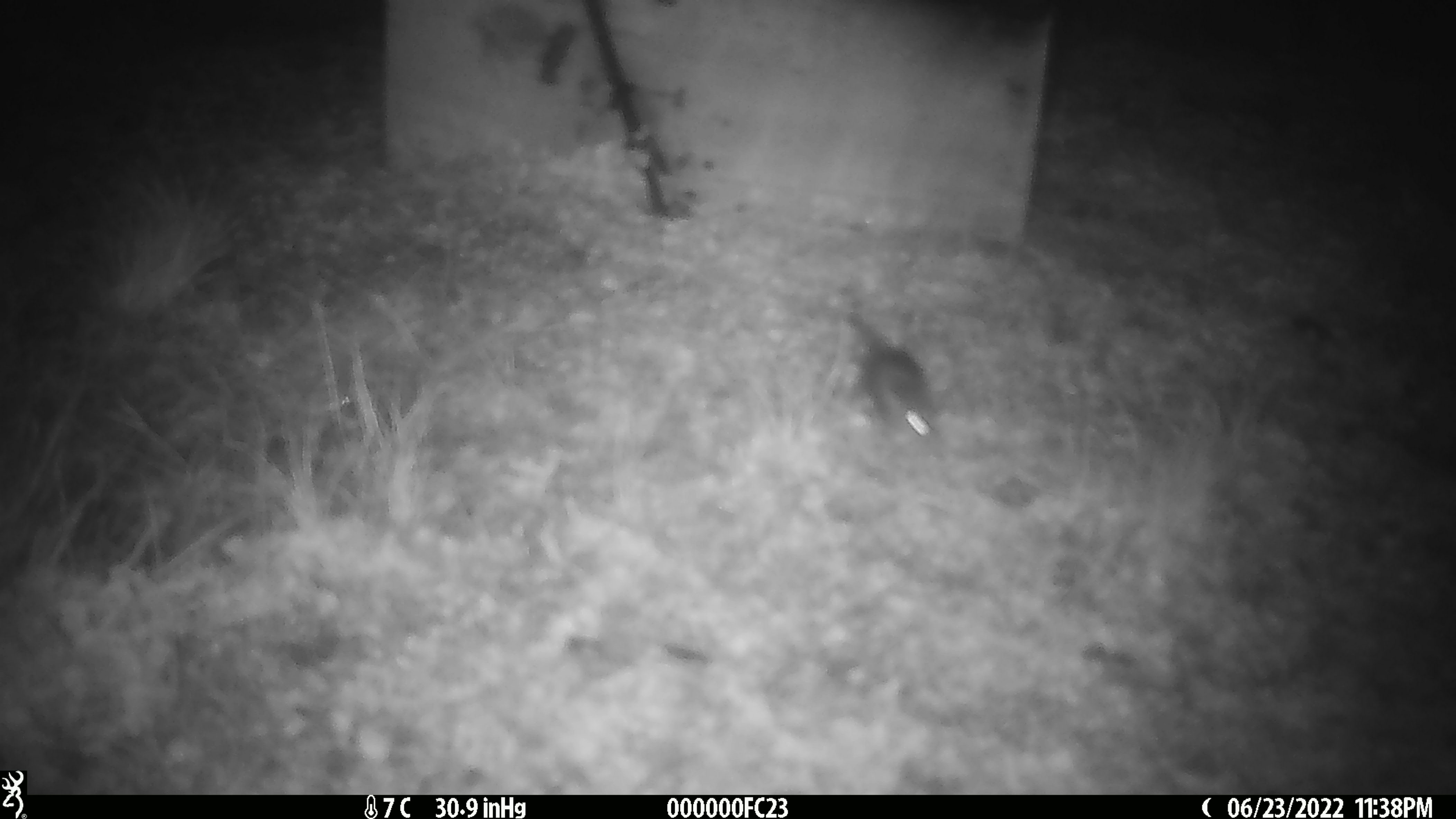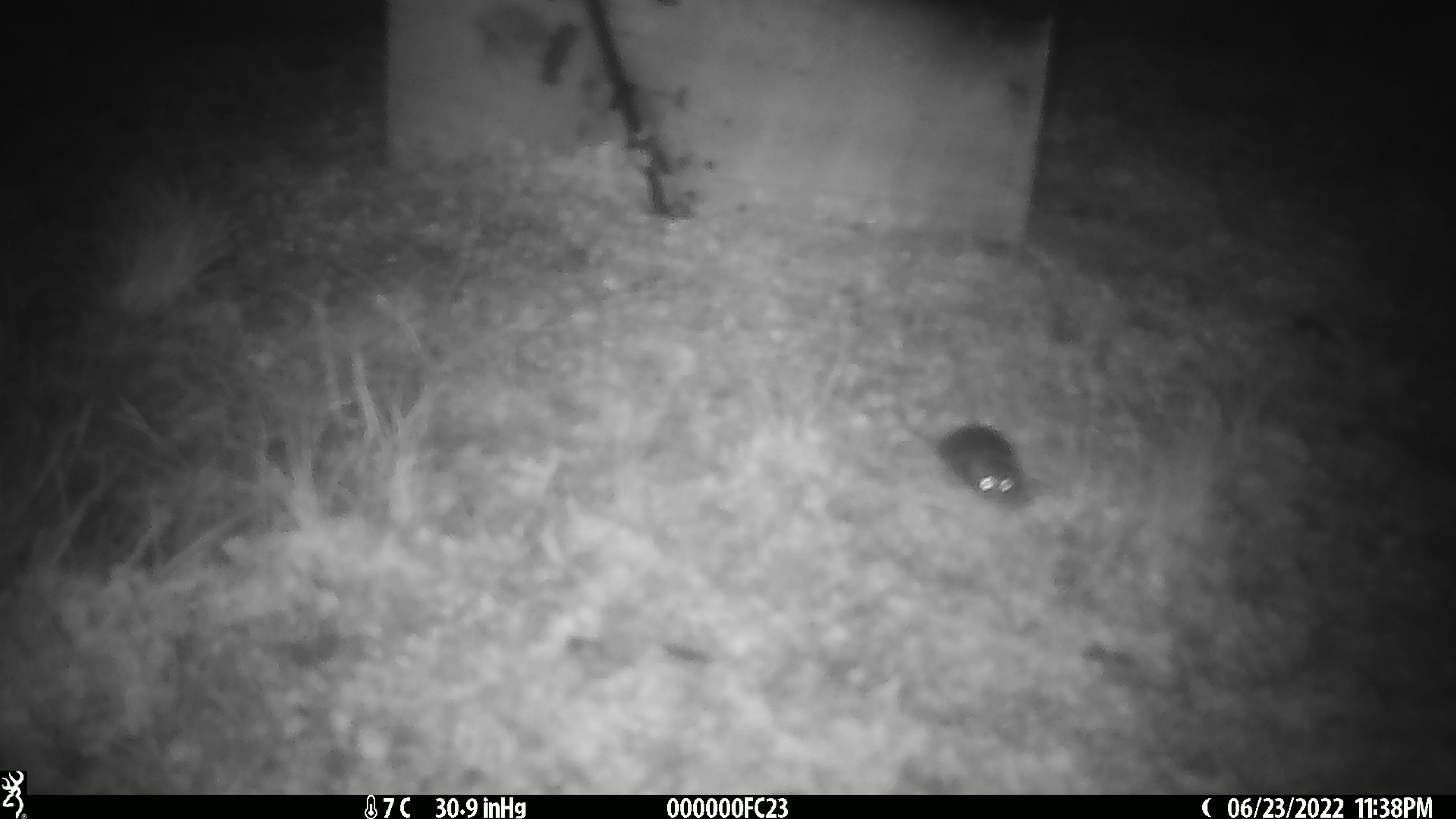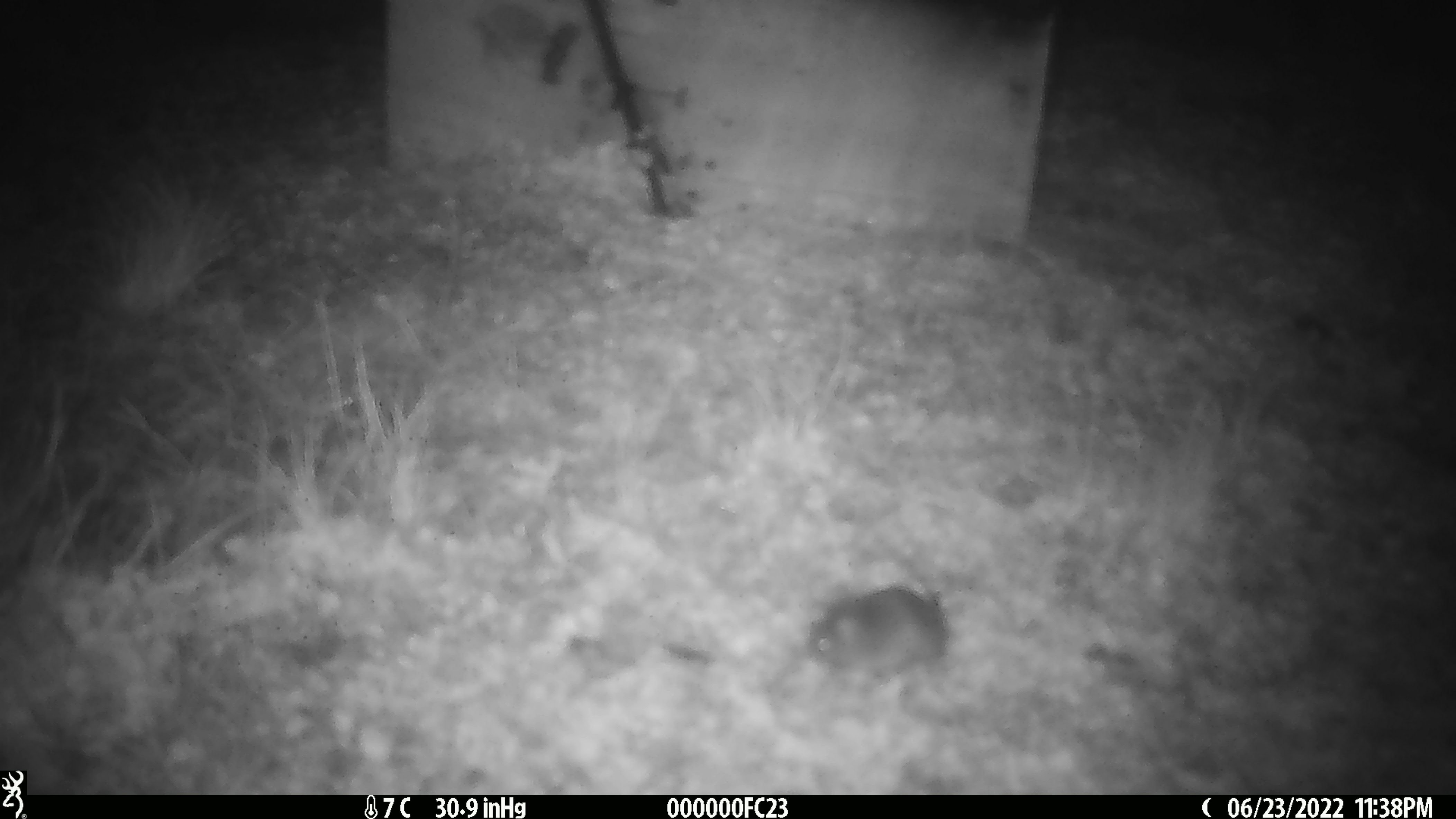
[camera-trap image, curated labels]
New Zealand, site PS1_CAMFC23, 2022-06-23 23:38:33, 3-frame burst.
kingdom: Animalia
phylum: Chordata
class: Mammalia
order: Rodentia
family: Muridae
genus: Mus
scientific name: Mus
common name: mouse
Mouse (Mus).